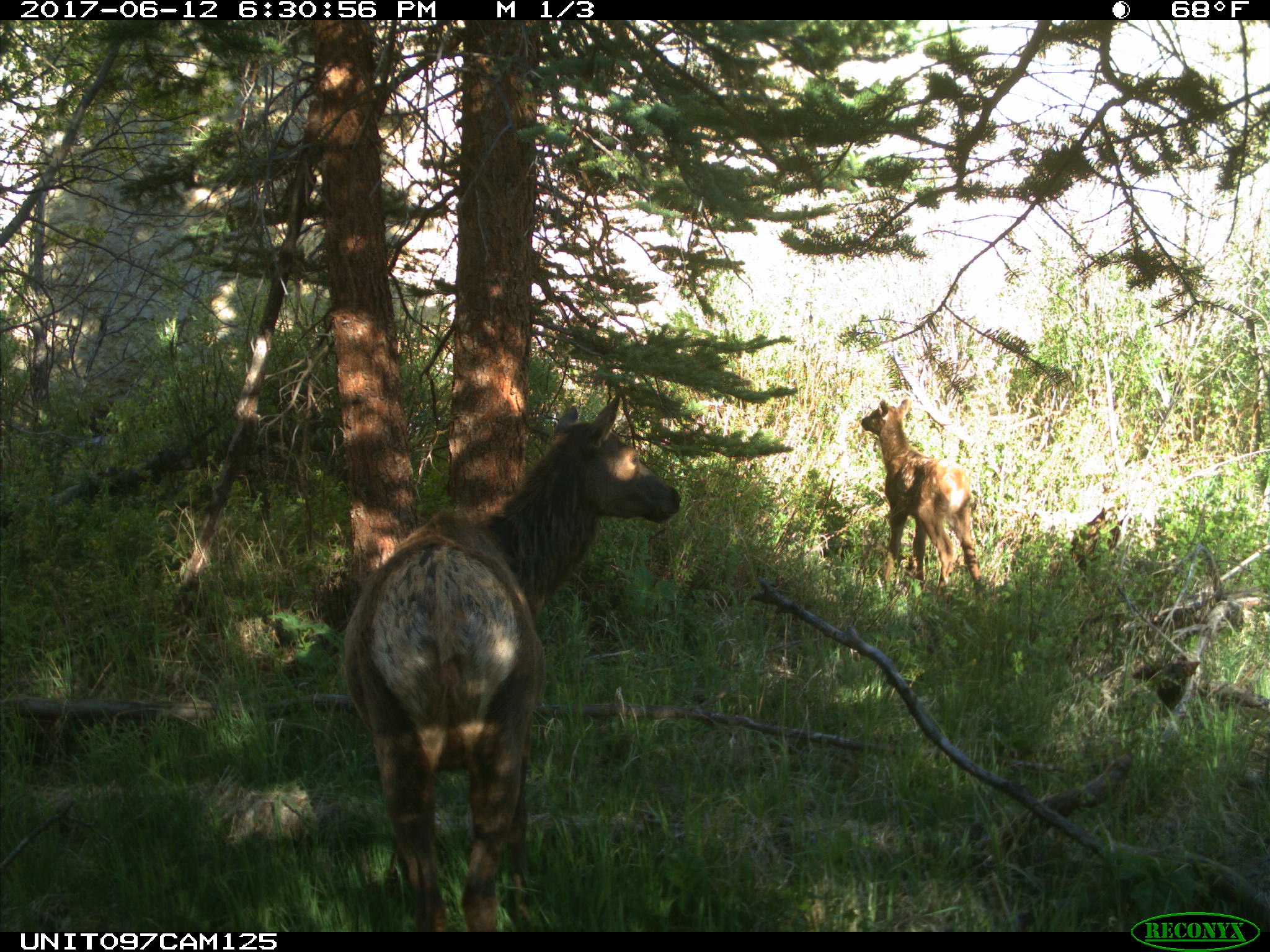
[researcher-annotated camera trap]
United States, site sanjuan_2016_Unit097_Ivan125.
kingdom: Animalia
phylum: Chordata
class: Mammalia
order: Artiodactyla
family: Cervidae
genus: Cervus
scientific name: Cervus elaphus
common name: red deer